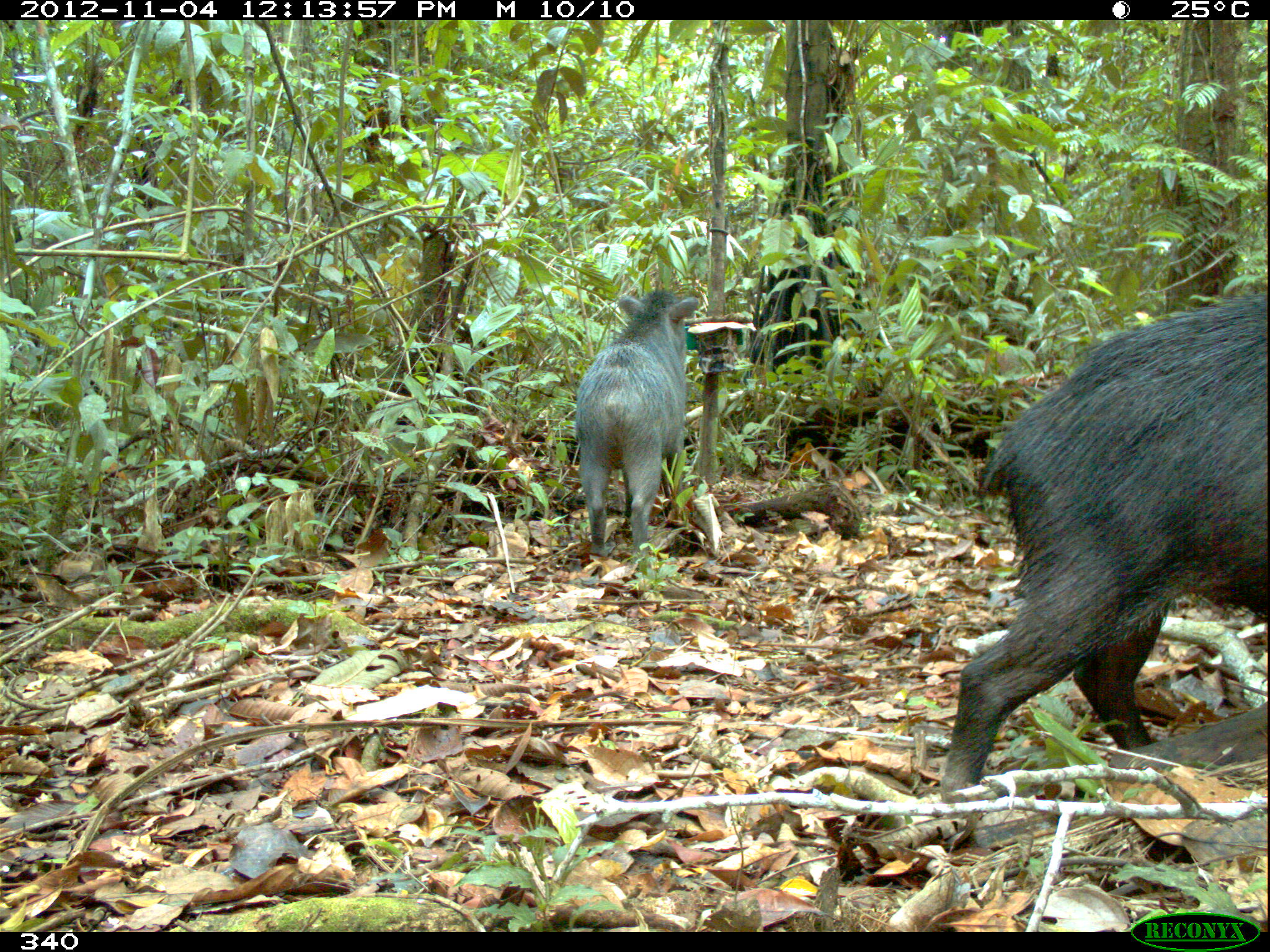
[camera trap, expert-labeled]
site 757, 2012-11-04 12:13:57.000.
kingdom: Animalia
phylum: Chordata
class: Mammalia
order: Artiodactyla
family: Tayassuidae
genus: Tayassu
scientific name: Tayassu pecari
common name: white-lipped peccary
Tayassu pecari (white-lipped peccary).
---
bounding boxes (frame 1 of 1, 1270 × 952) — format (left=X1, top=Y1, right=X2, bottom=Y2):
tayassu pecari: (left=937, top=290, right=1270, bottom=799); (left=575, top=289, right=697, bottom=563)